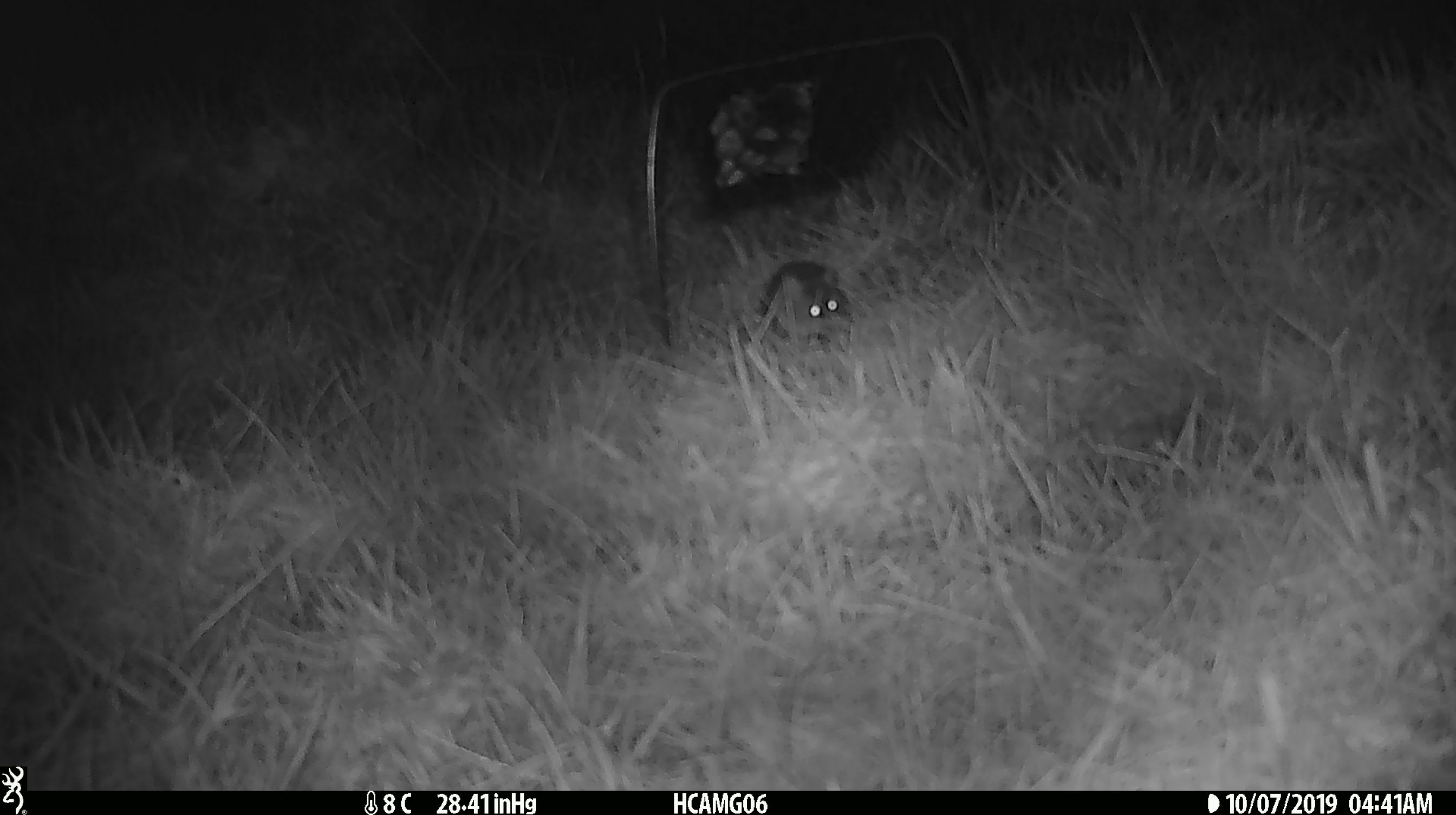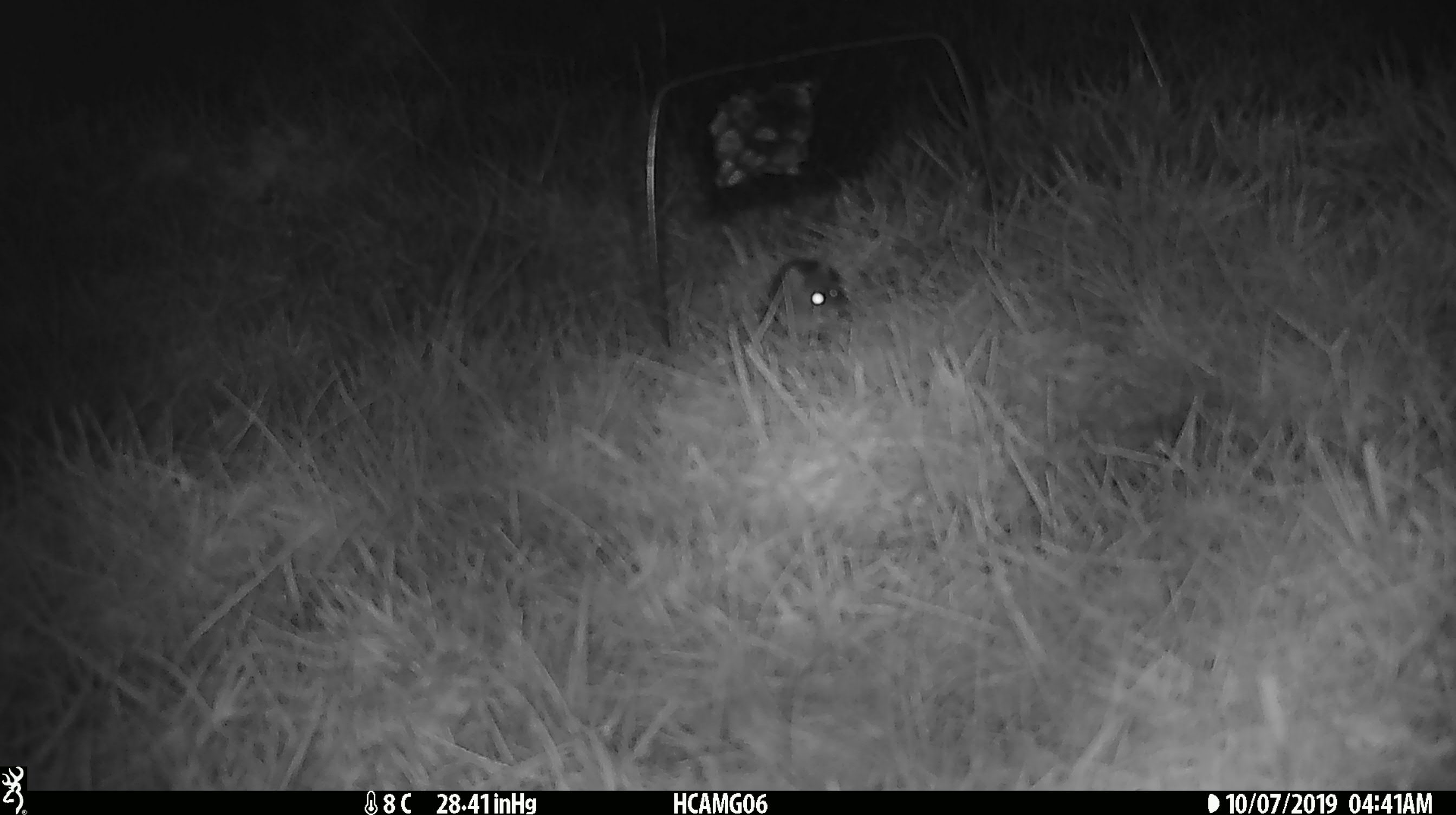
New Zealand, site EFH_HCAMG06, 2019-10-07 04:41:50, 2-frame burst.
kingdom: Animalia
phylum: Chordata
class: Mammalia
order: Rodentia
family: Muridae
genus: Mus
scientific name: Mus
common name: mouse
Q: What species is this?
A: Mouse (Mus).